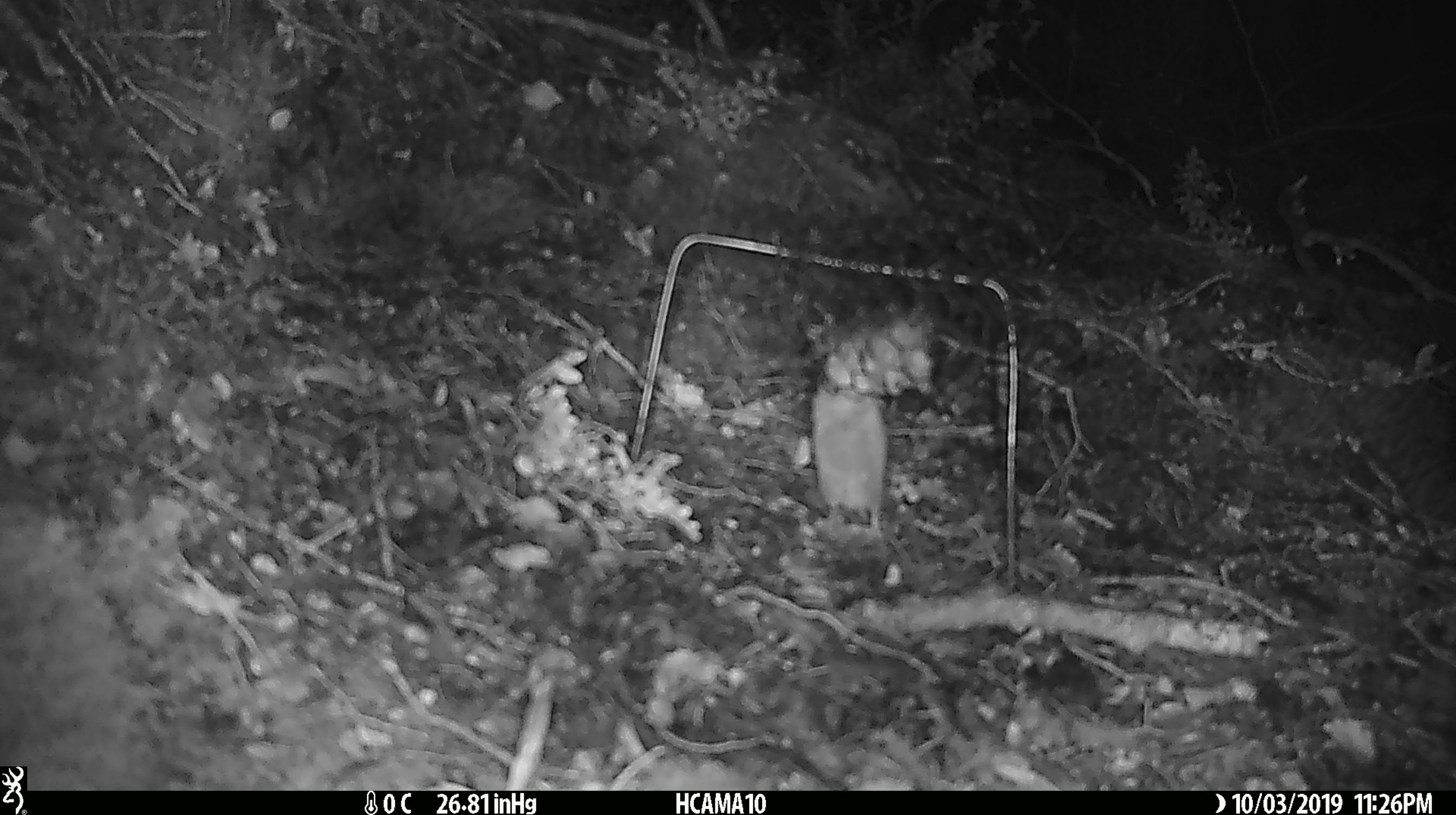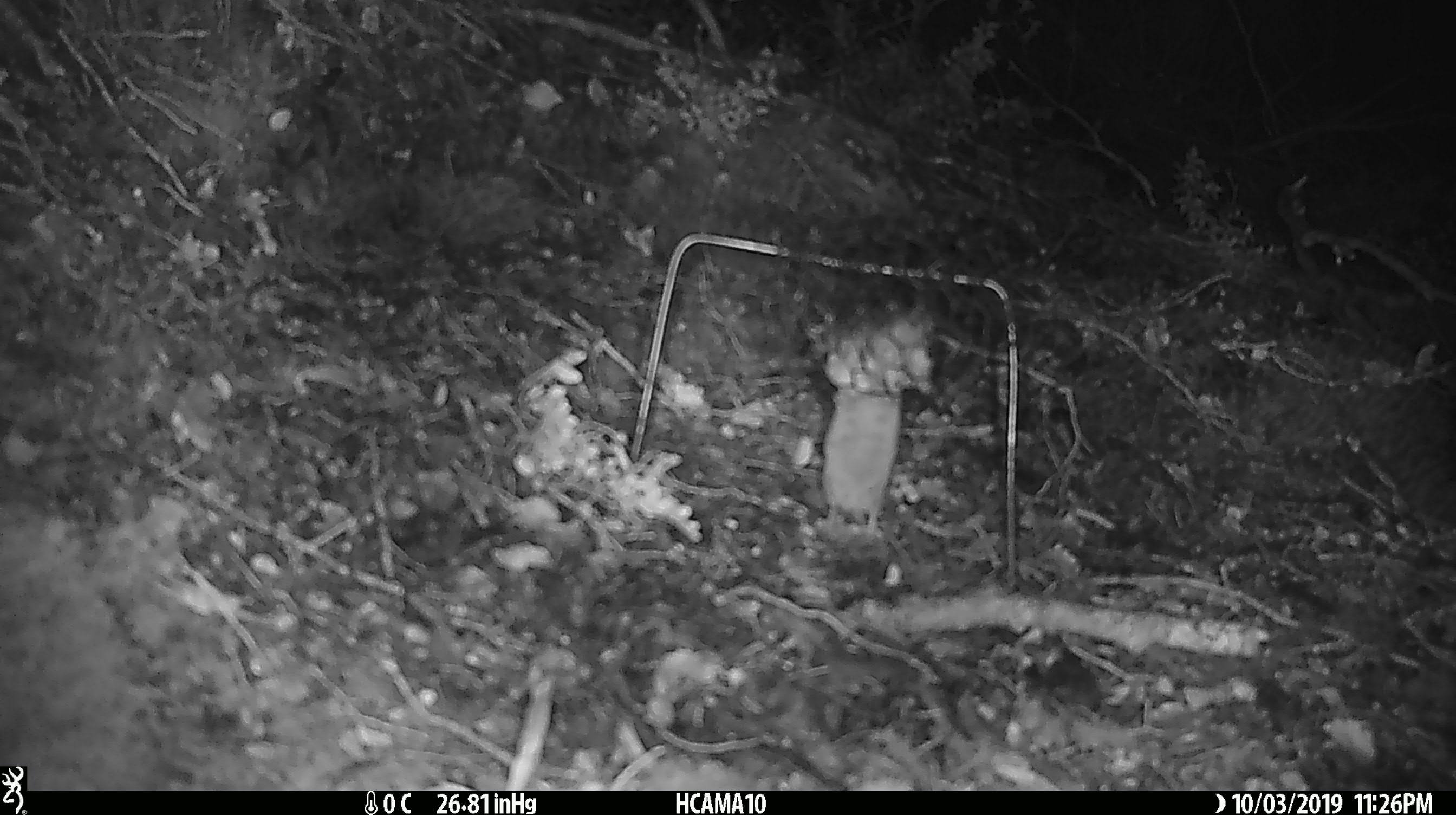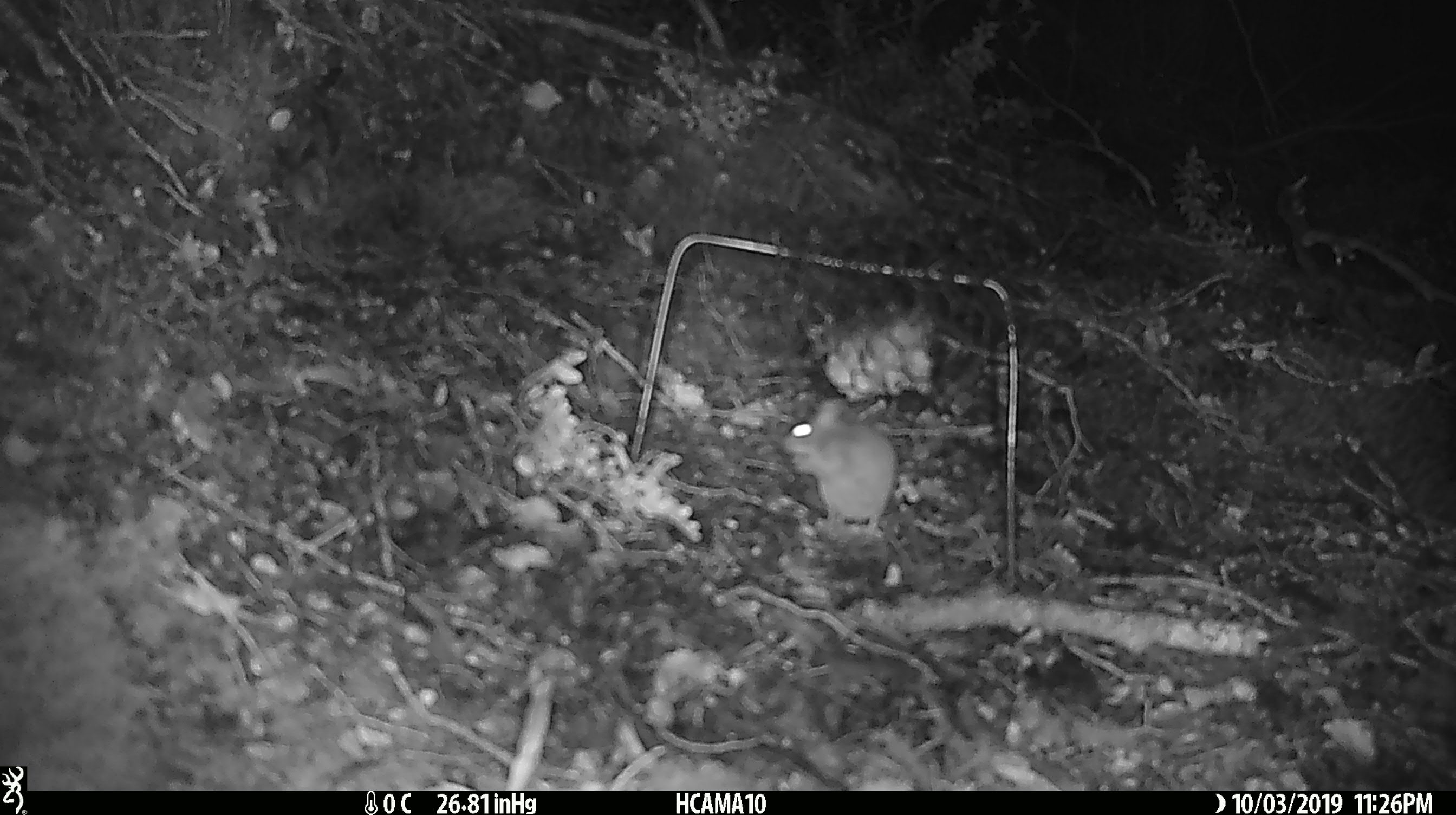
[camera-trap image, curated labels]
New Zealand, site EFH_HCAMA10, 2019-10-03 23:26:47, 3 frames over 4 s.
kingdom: Animalia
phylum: Chordata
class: Mammalia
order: Rodentia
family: Muridae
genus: Mus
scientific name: Mus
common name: mouse